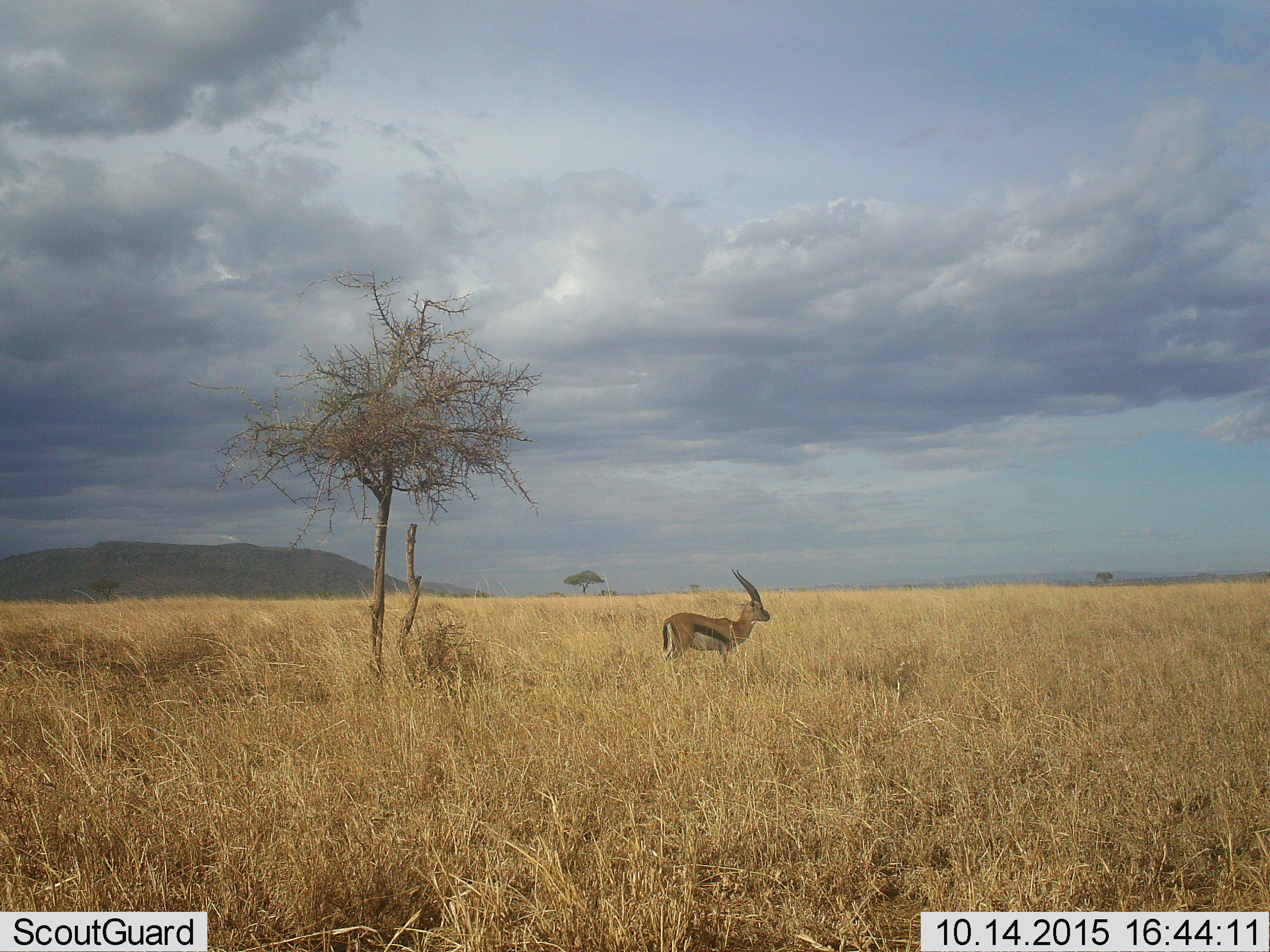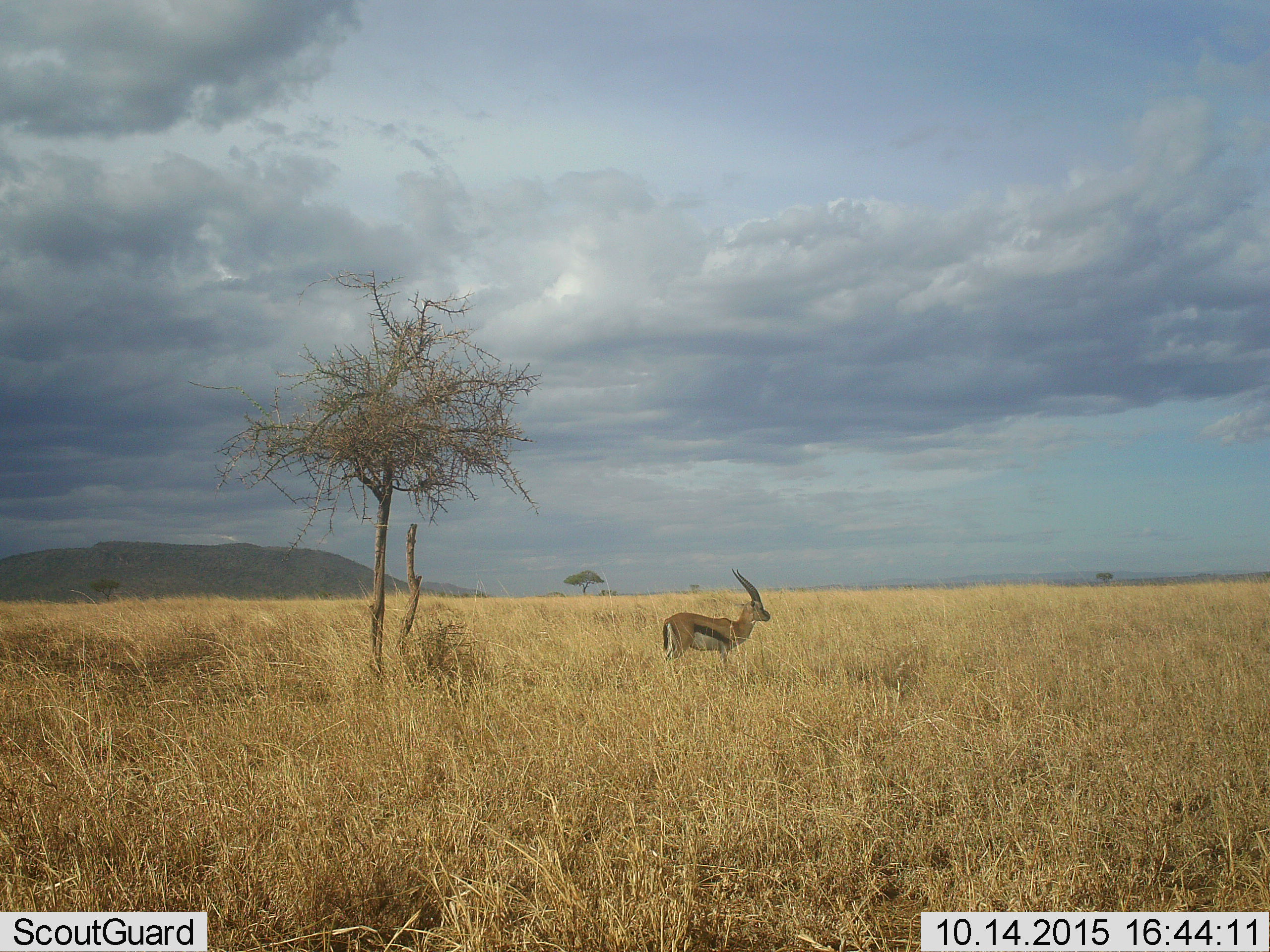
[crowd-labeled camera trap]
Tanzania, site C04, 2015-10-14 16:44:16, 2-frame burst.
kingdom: Animalia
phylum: Chordata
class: Mammalia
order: Artiodactyla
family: Bovidae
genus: Eudorcas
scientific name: Eudorcas thomsonii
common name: thomson's gazelle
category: gazellethomsons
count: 1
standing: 95%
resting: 0%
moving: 5%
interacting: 0%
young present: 0%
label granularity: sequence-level